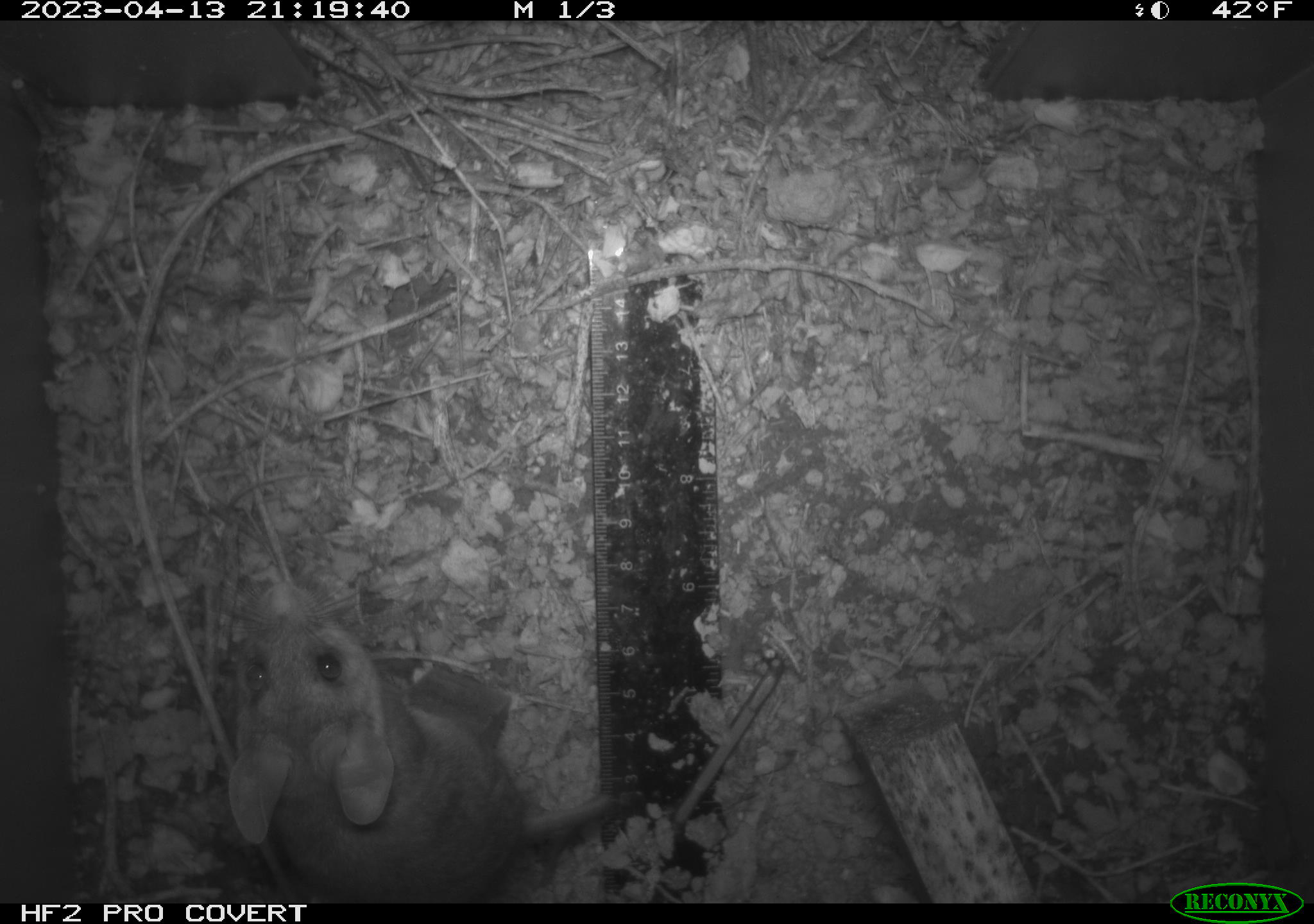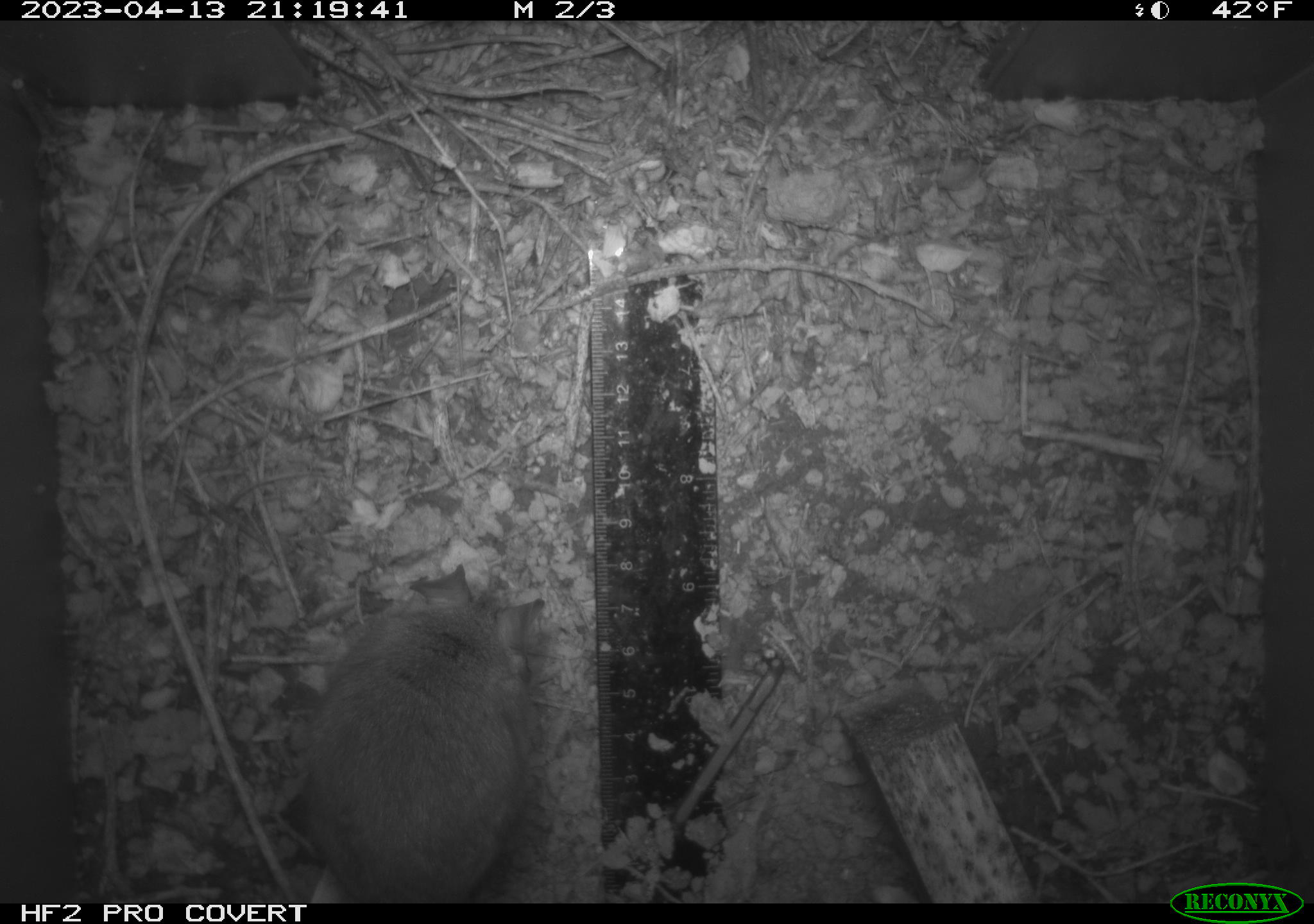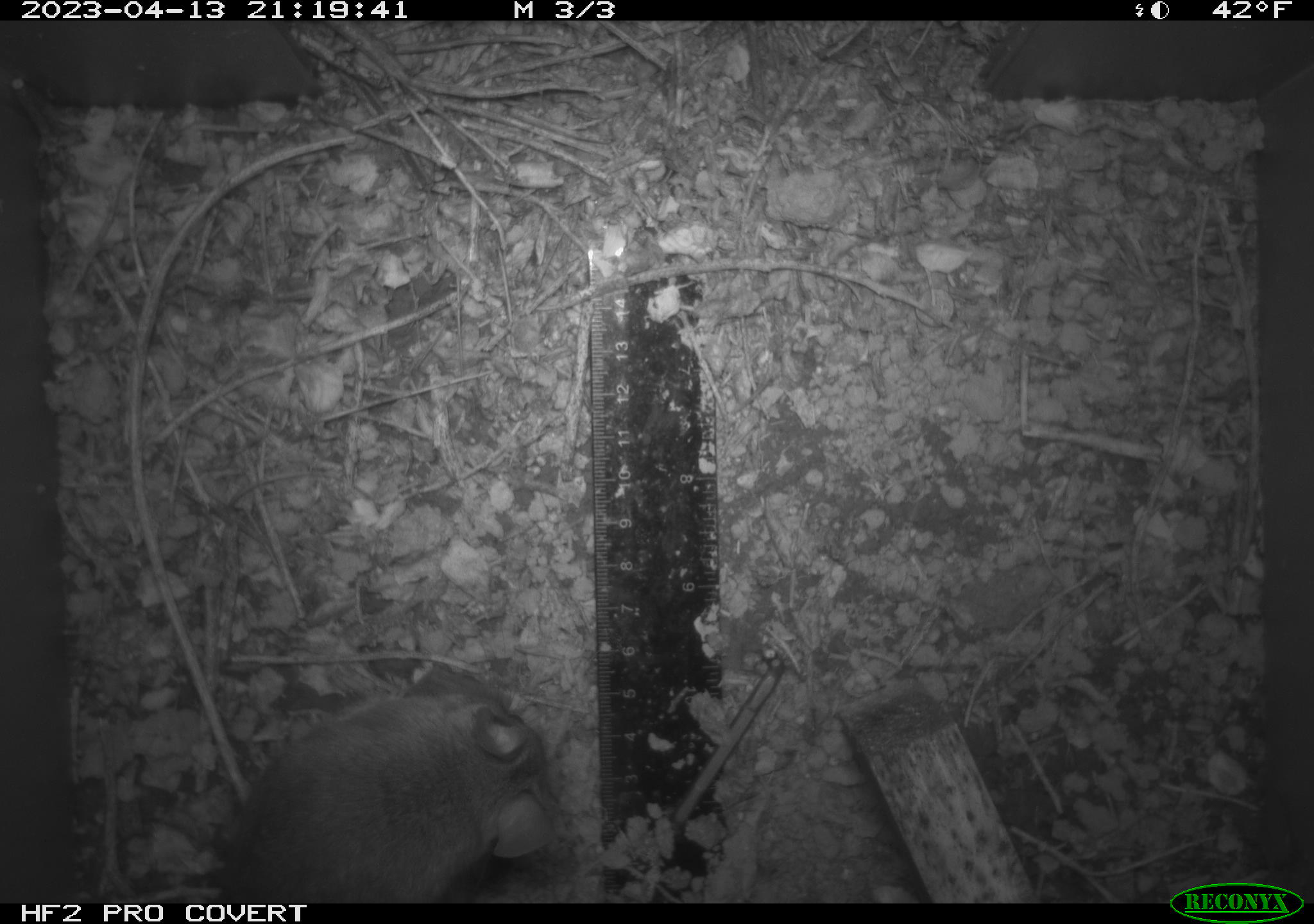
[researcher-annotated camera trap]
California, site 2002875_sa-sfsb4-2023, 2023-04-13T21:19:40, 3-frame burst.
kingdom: Animalia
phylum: Chordata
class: Mammalia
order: Rodentia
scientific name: Rodentia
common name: mouse species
Mouse species (Rodentia).